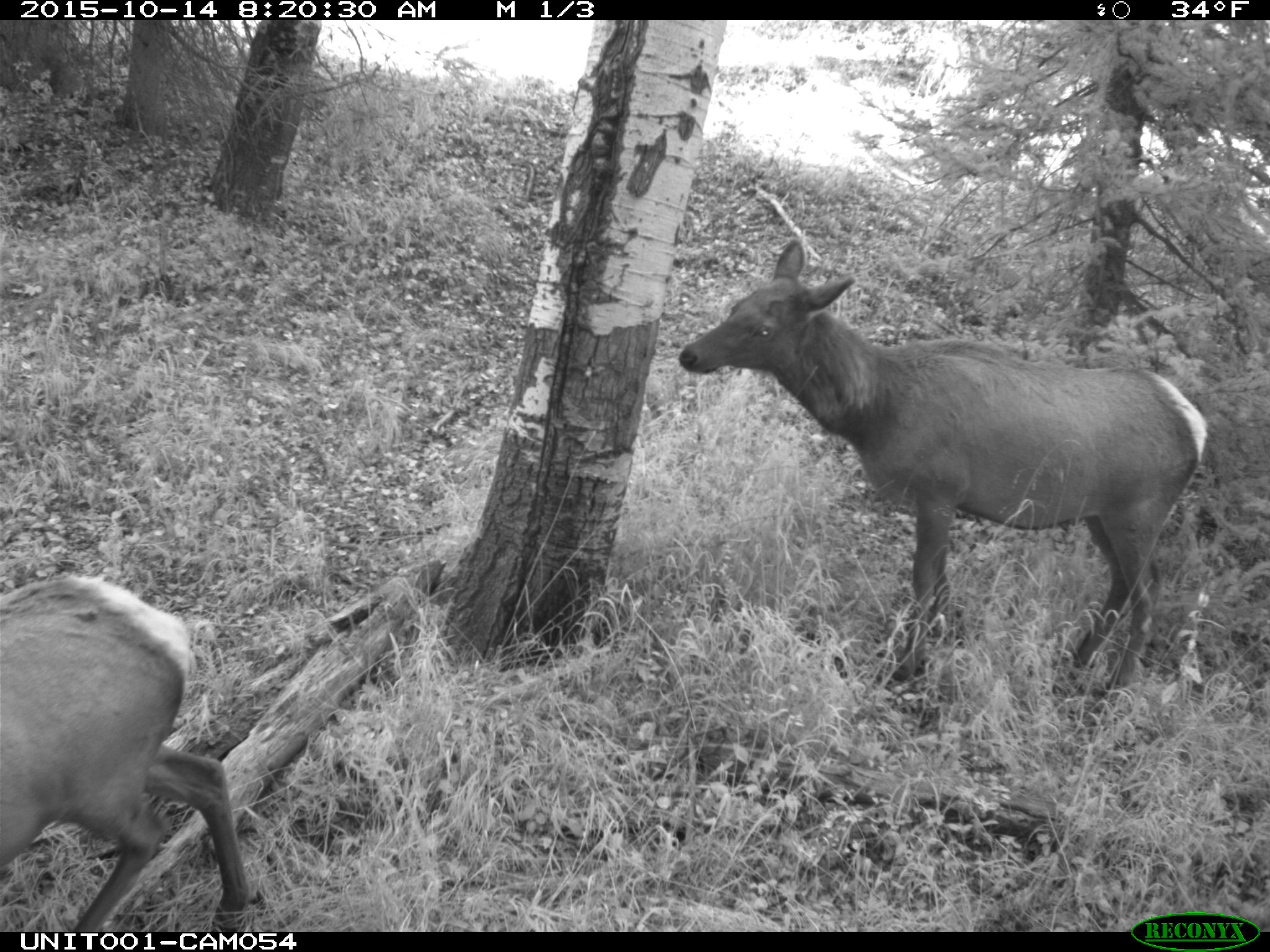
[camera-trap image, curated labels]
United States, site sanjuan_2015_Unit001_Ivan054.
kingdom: Animalia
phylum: Chordata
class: Mammalia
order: Artiodactyla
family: Cervidae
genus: Cervus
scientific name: Cervus elaphus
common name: red deer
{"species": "Cervus elaphus (red deer)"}